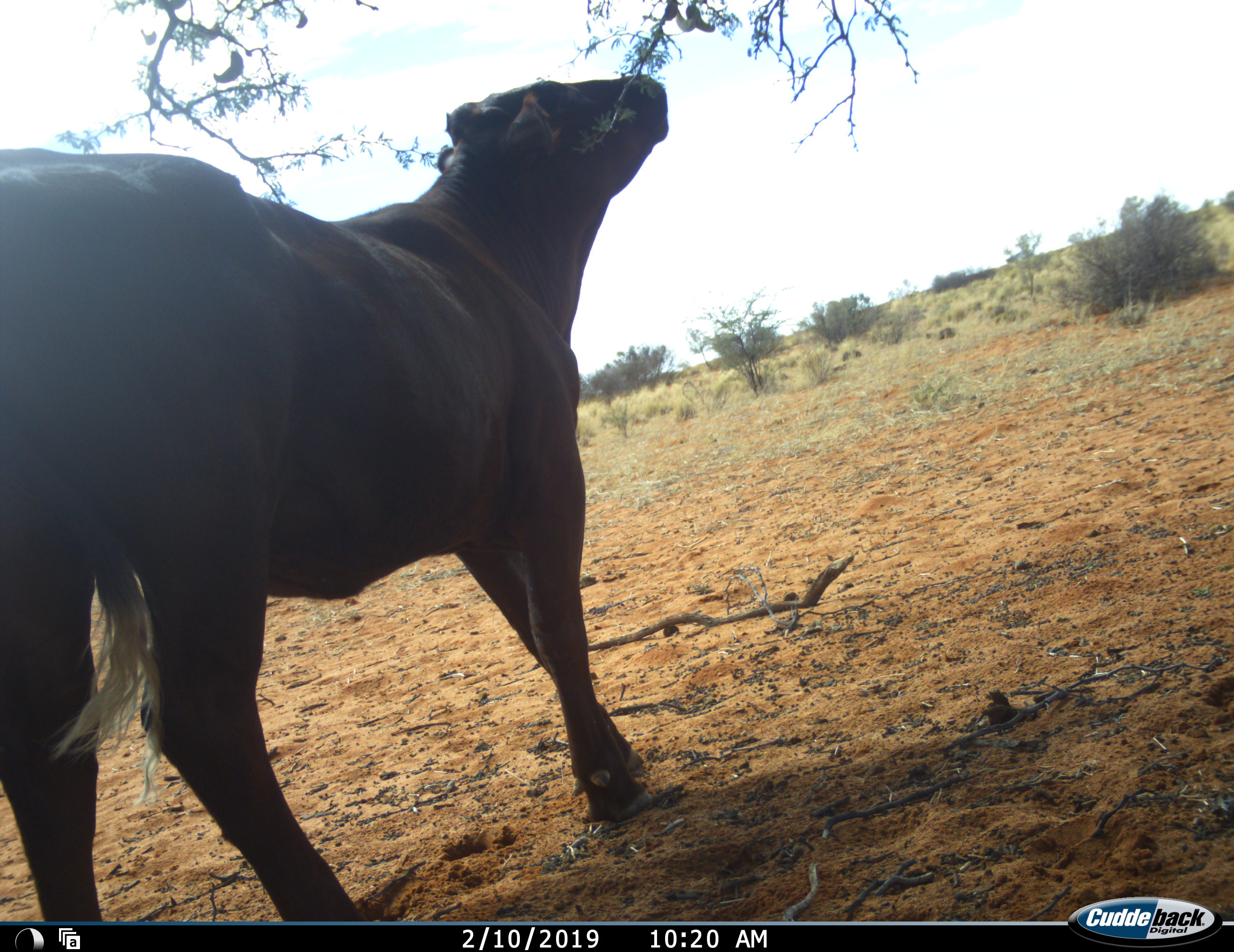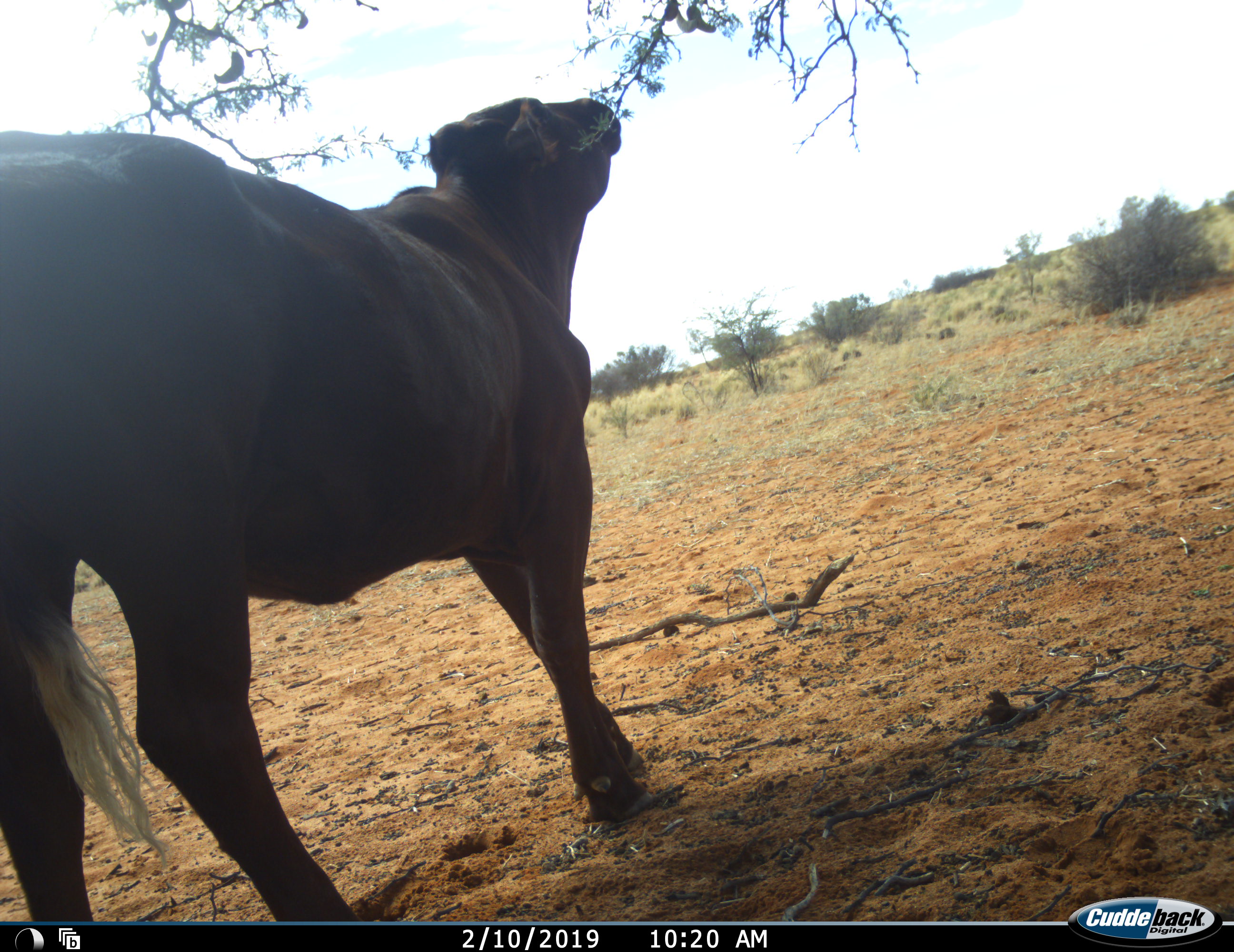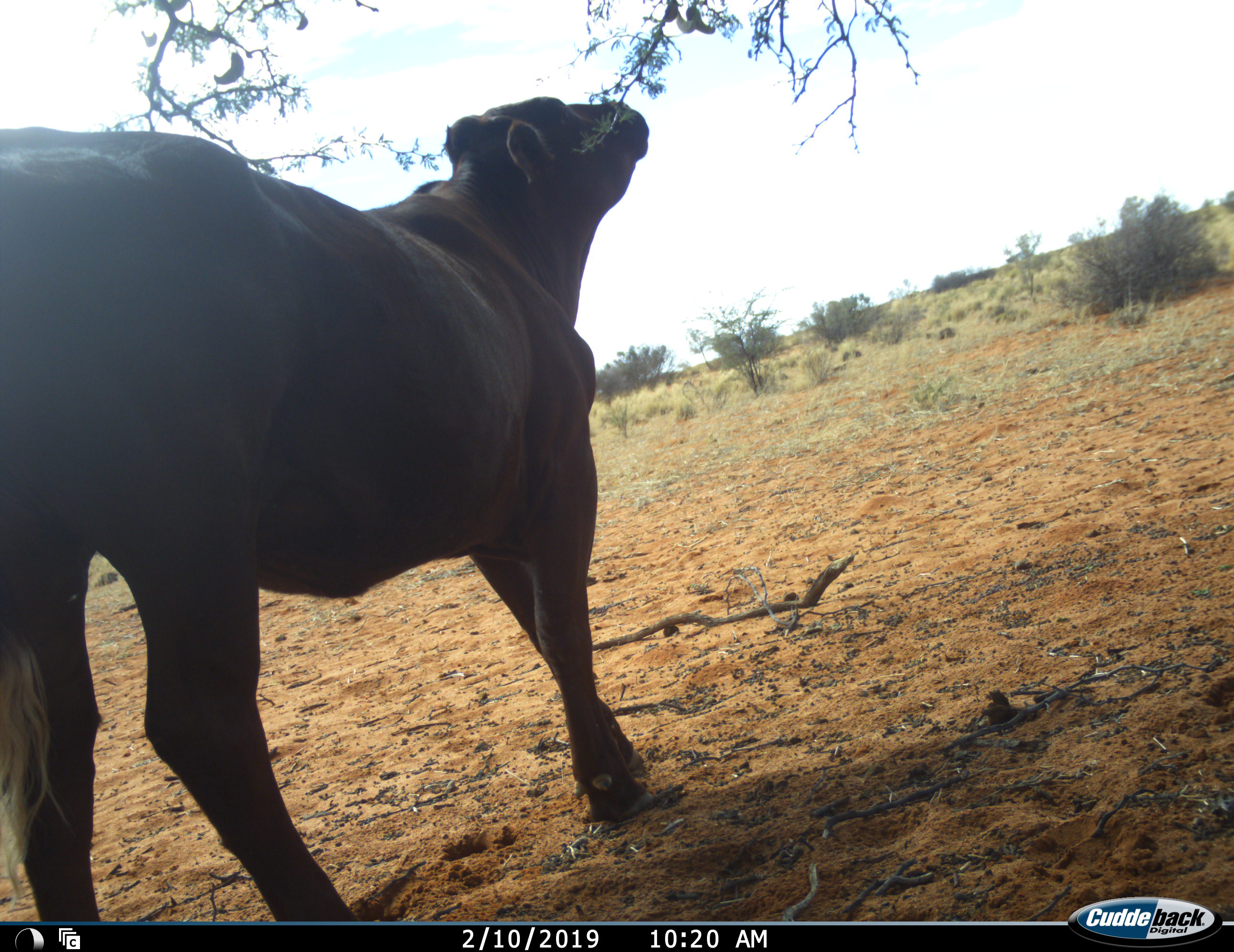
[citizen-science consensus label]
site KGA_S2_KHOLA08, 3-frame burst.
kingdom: Animalia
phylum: Chordata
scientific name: Vertebrata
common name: domestic animal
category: domesticanimal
Domesticanimal (domestic animal) (Vertebrata), count 1. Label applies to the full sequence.